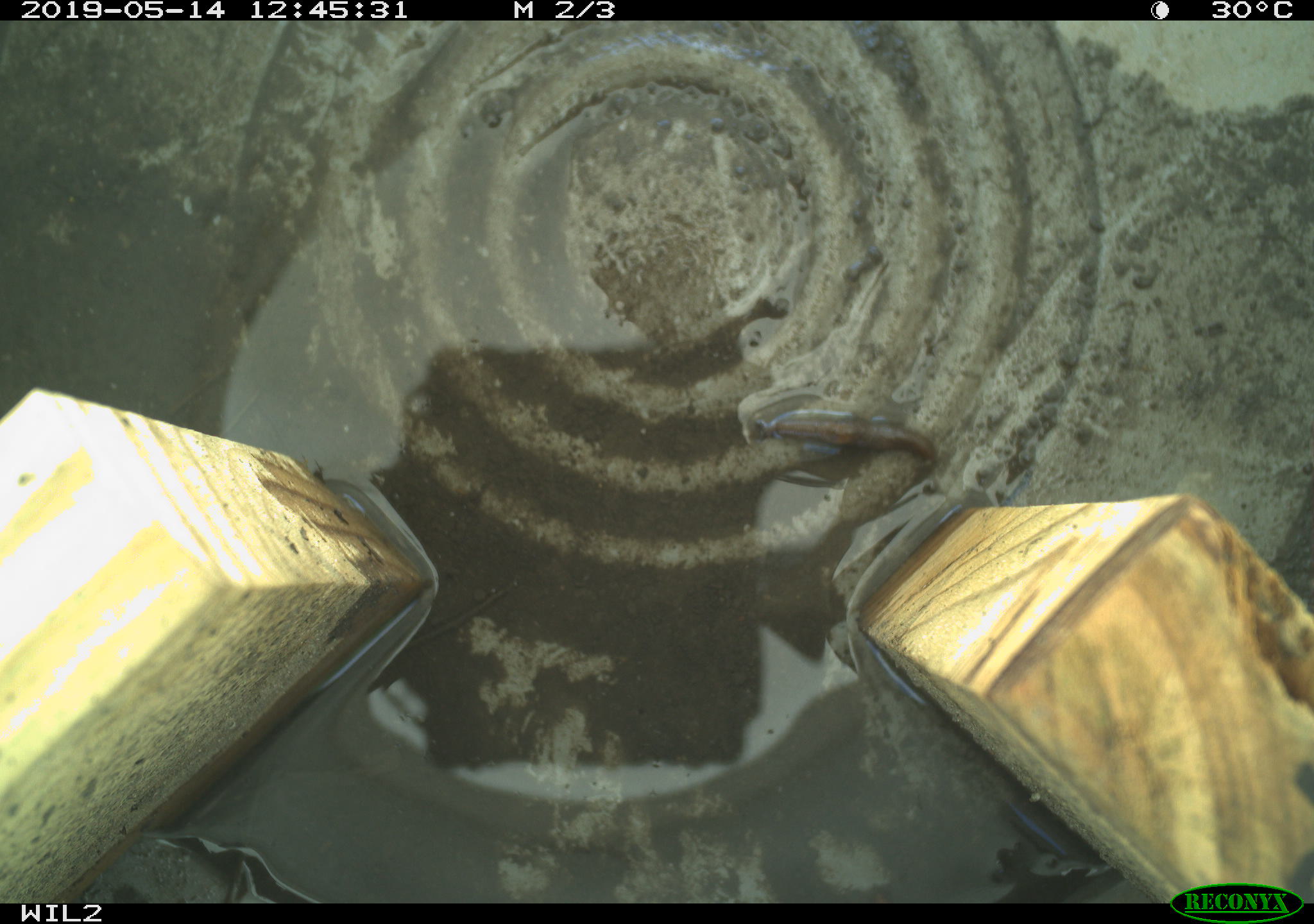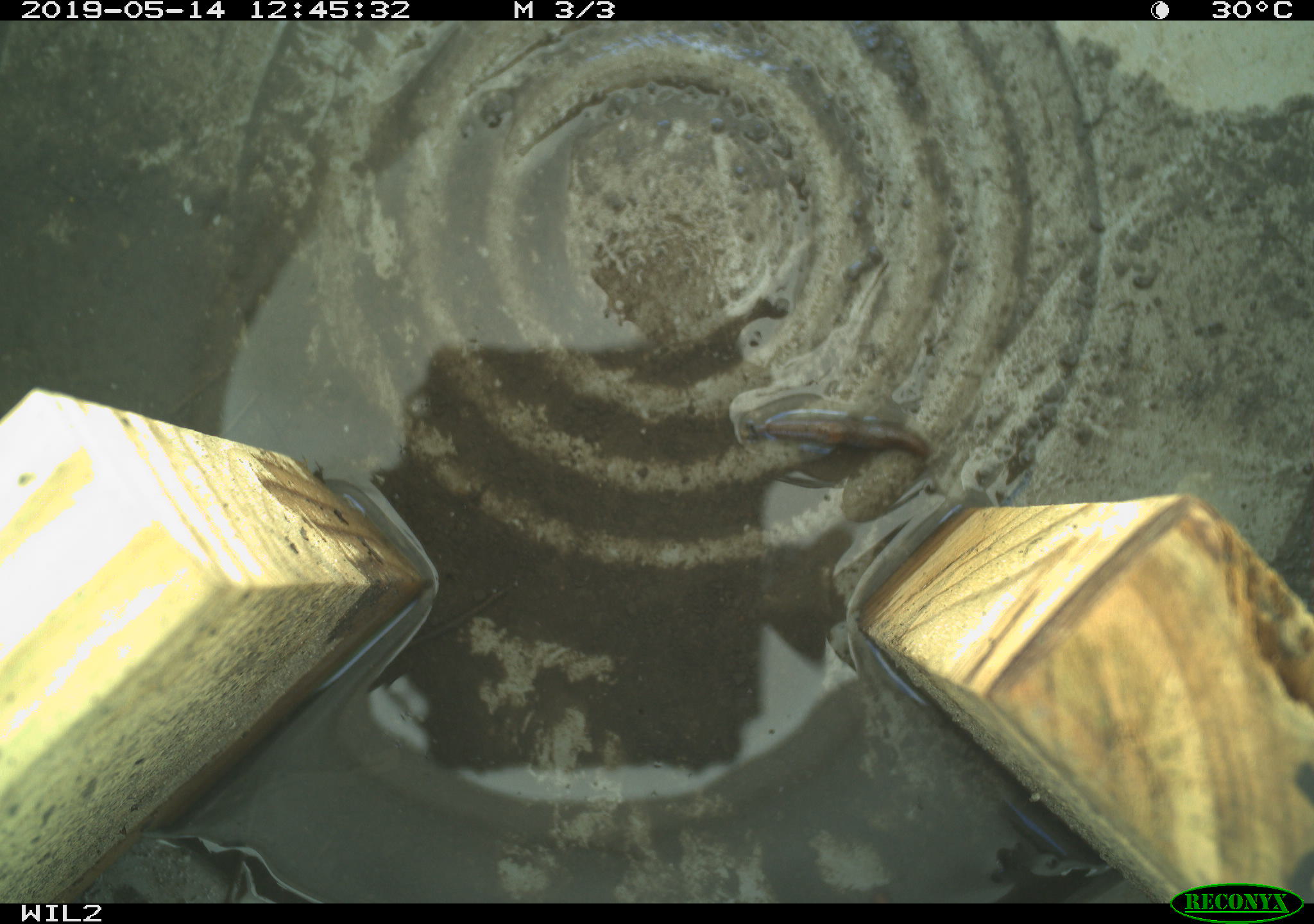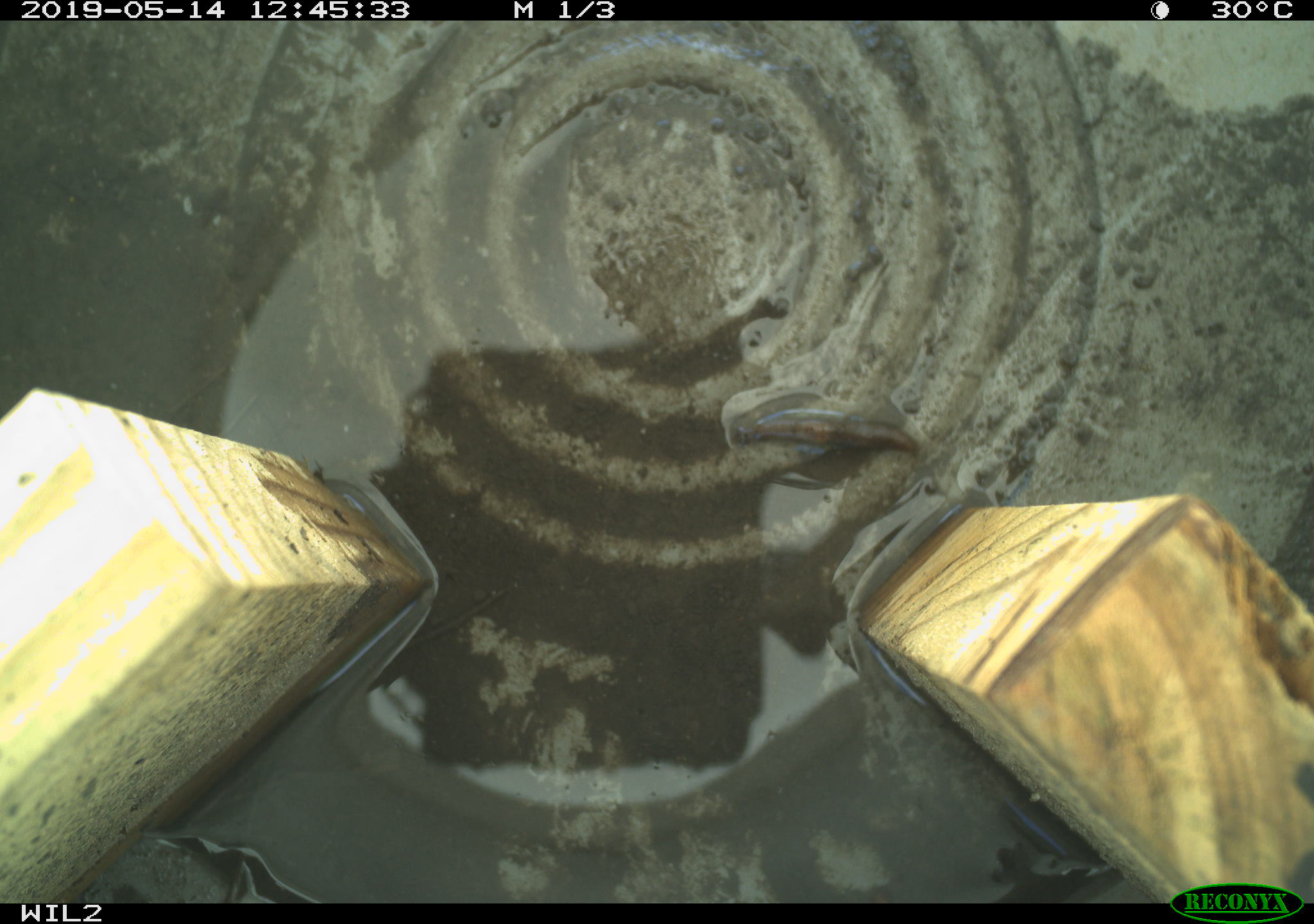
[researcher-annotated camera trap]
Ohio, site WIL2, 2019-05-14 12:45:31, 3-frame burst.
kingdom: Animalia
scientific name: Animalia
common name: animal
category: invertebrate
Invertebrate (animal) (Animalia).